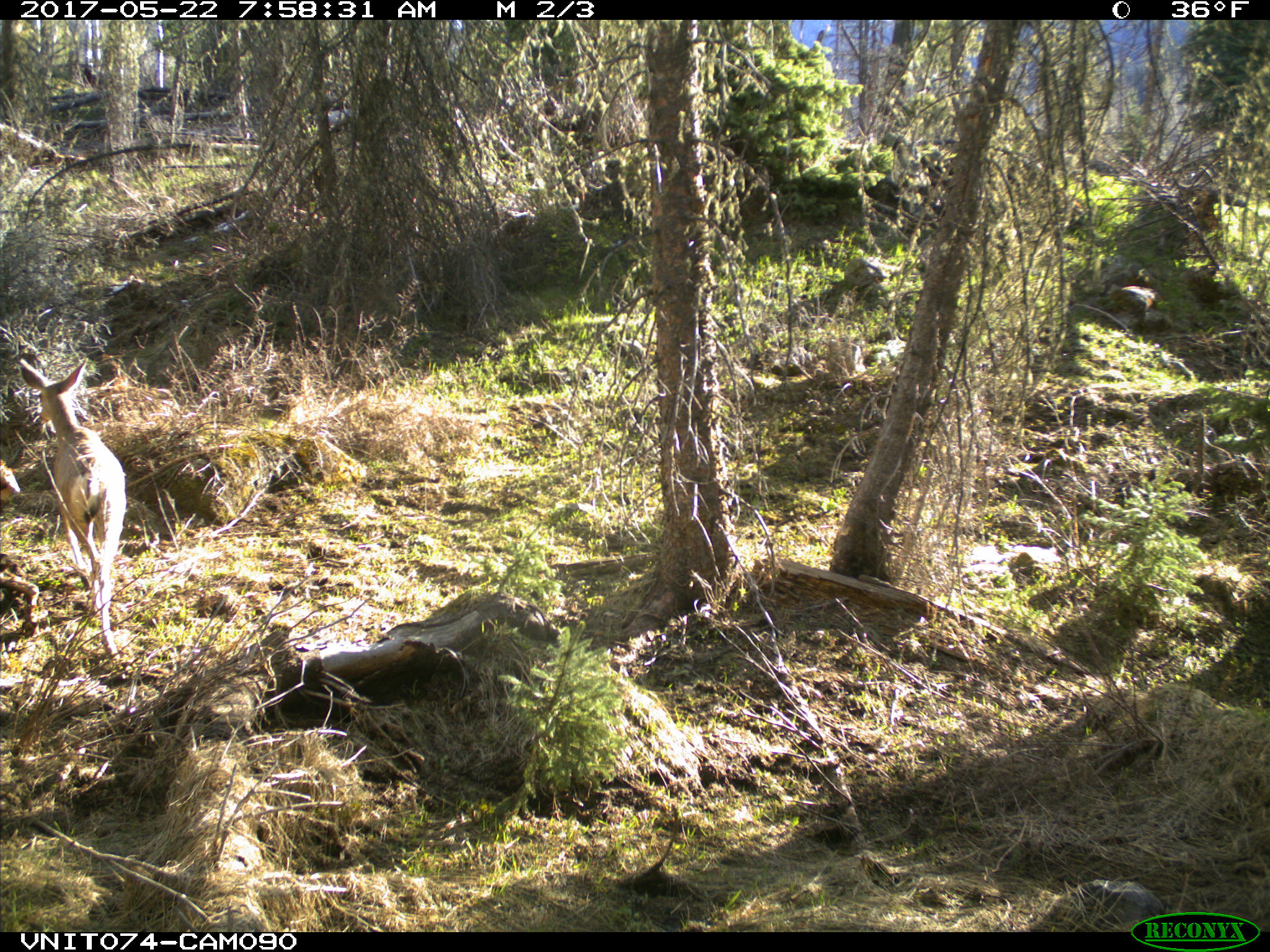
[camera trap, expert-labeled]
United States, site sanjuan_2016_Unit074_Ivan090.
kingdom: Animalia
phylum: Chordata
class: Mammalia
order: Artiodactyla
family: Cervidae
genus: Odocoileus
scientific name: Odocoileus hemionus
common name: mule deer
Odocoileus hemionus (mule deer).